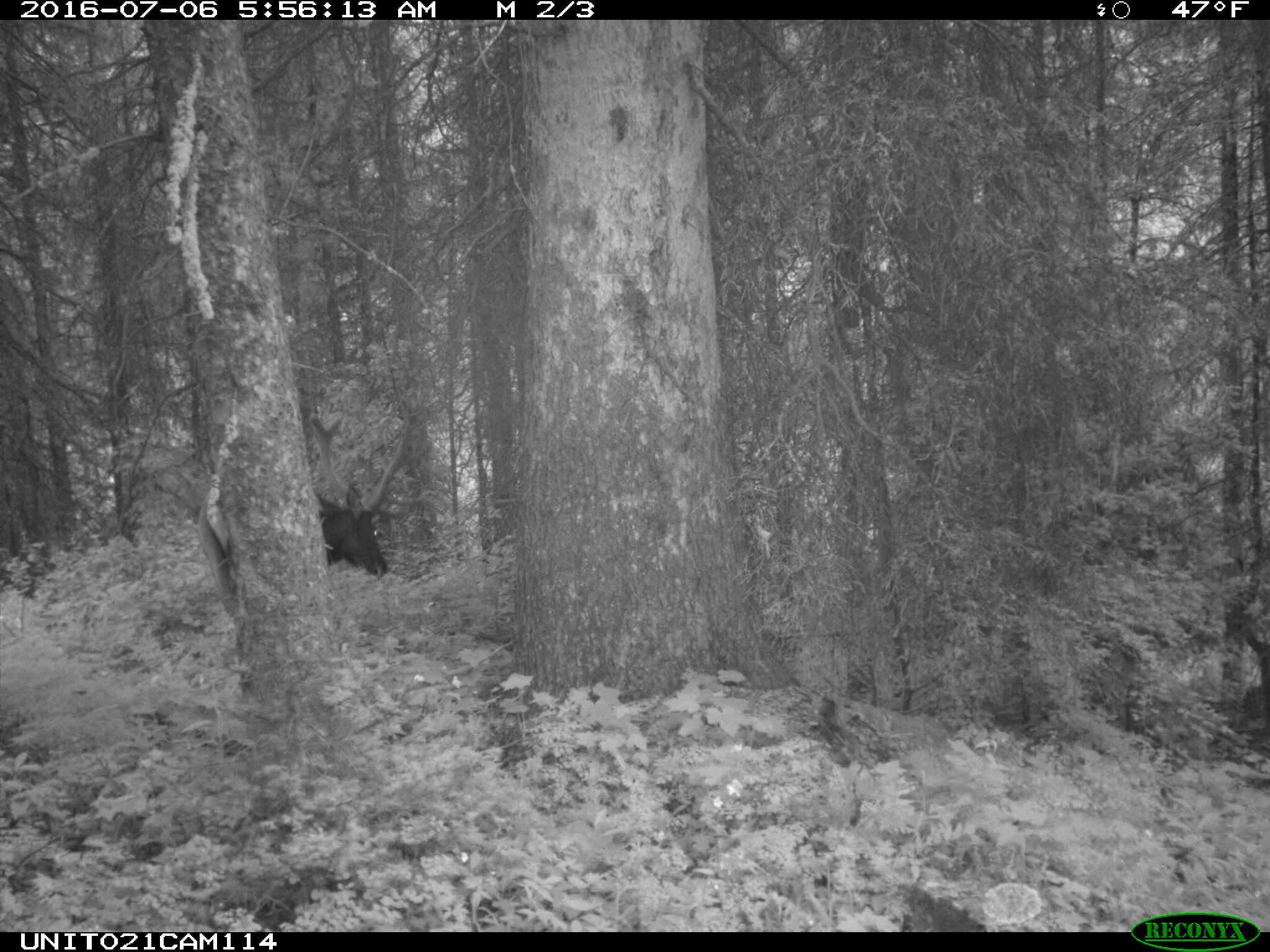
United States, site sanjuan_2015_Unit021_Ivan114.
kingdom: Animalia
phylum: Chordata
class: Mammalia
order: Artiodactyla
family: Cervidae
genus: Cervus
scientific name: Cervus elaphus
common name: red deer